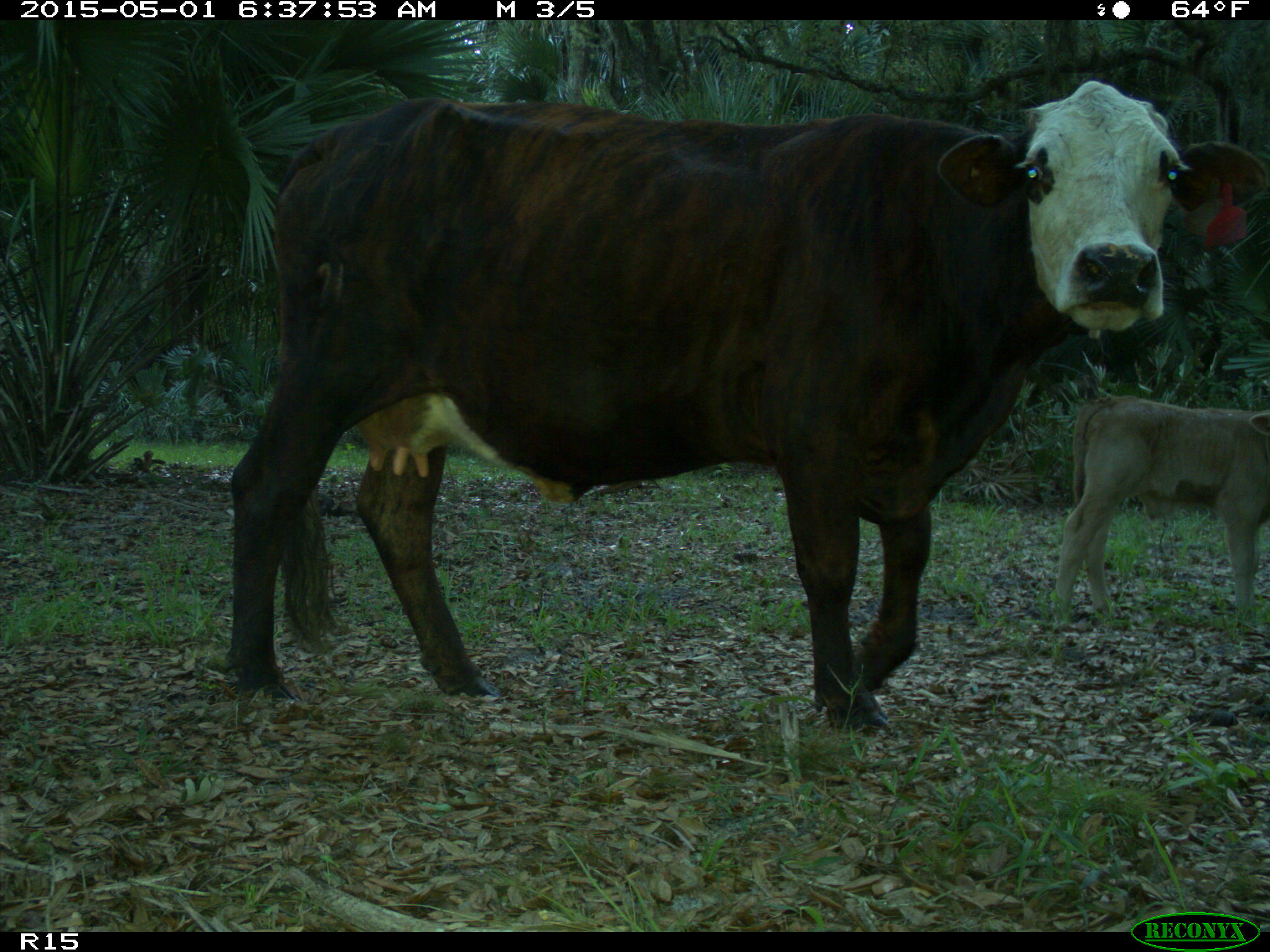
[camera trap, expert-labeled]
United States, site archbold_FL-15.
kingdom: Animalia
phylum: Chordata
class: Mammalia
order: Artiodactyla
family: Bovidae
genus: Bos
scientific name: Bos taurus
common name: domestic cow